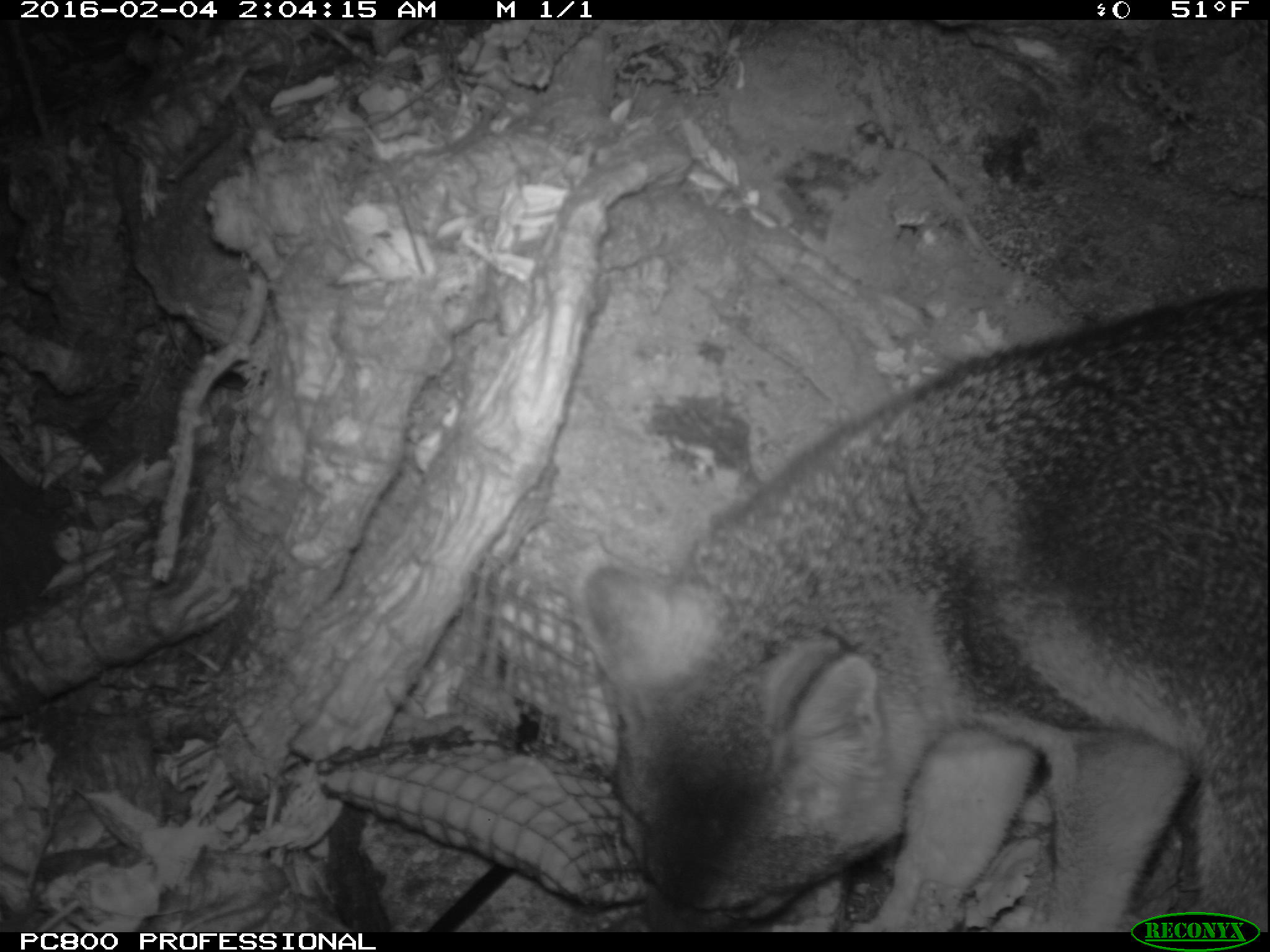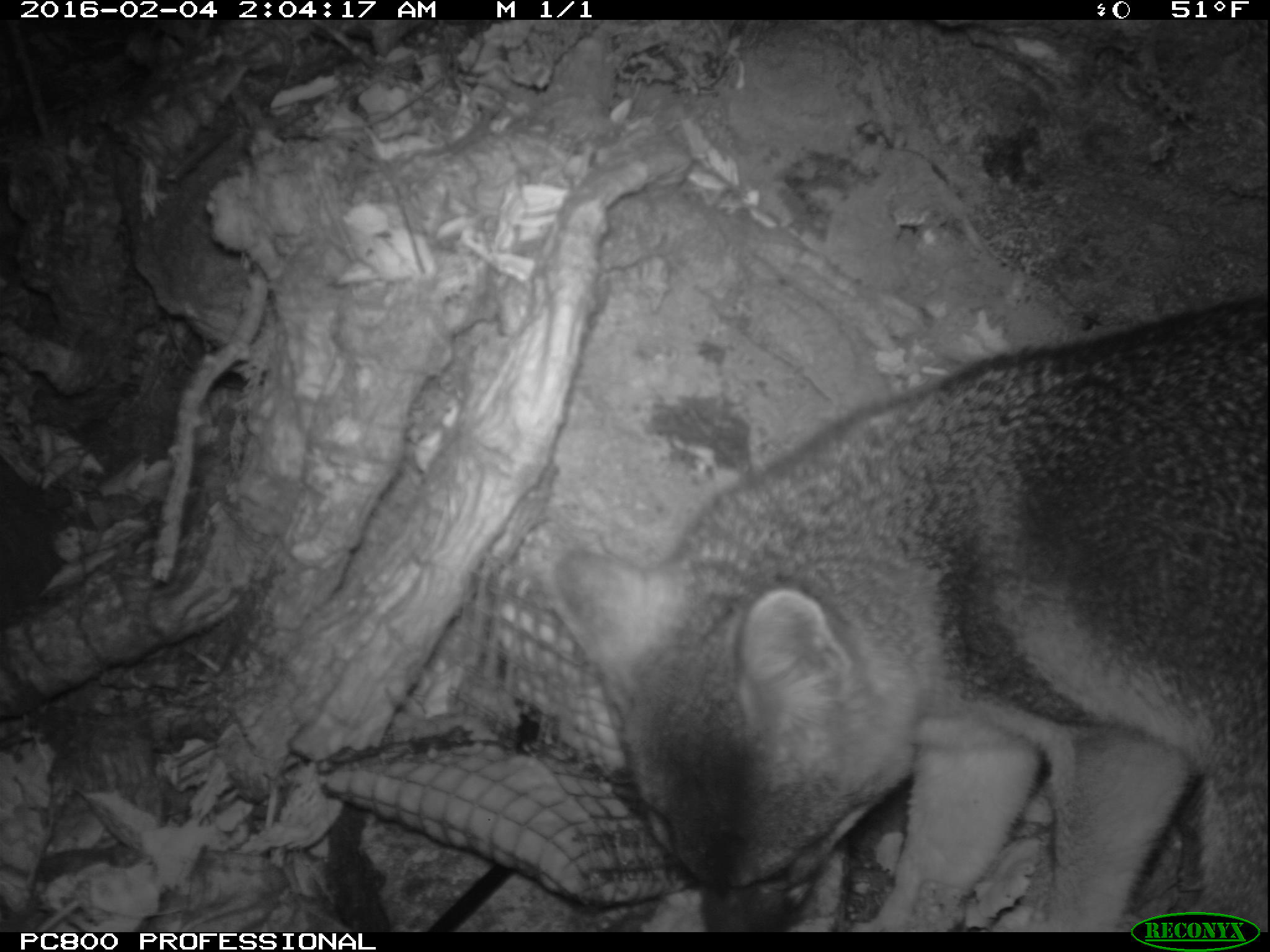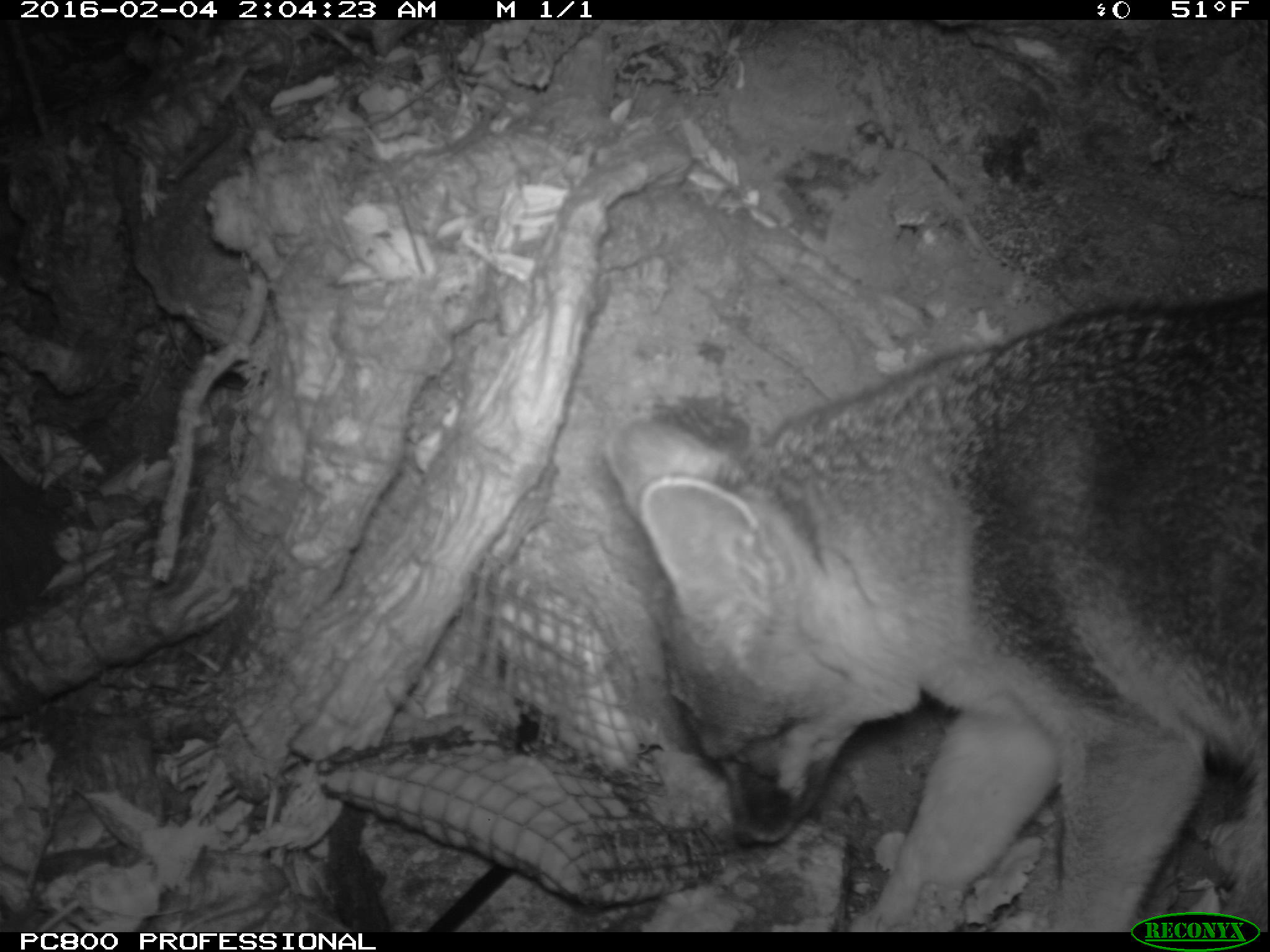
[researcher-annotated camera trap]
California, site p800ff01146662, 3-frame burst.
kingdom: Animalia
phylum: Chordata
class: Mammalia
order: Carnivora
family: Canidae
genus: Urocyon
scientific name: Urocyon littoralis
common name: island fox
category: fox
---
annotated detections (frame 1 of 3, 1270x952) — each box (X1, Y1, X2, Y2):
fox: (570, 285, 1269, 930)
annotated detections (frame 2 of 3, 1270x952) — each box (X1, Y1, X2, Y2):
fox: (544, 293, 1269, 932)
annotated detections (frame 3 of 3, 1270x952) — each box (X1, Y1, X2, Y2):
fox: (603, 291, 1268, 932)